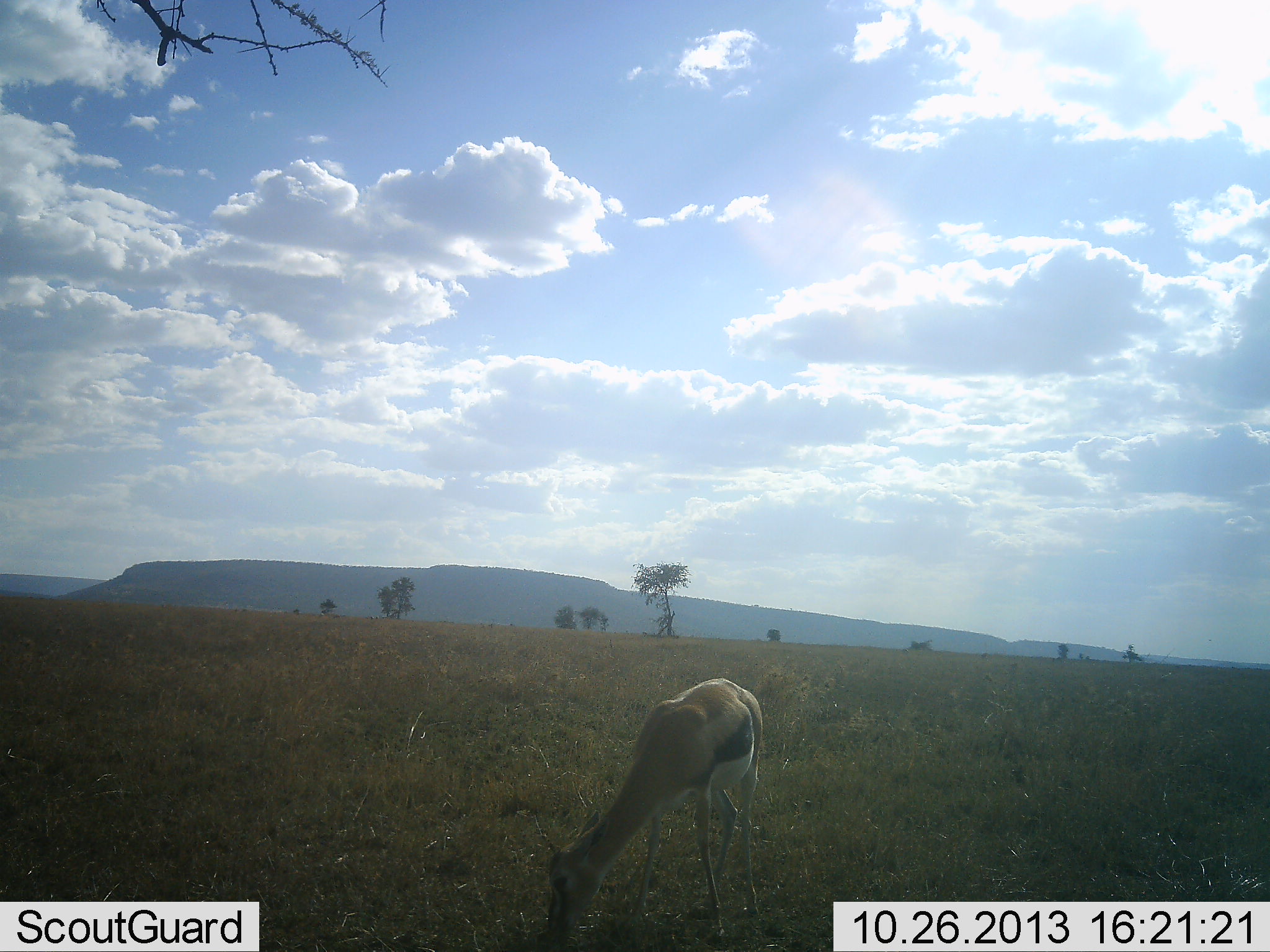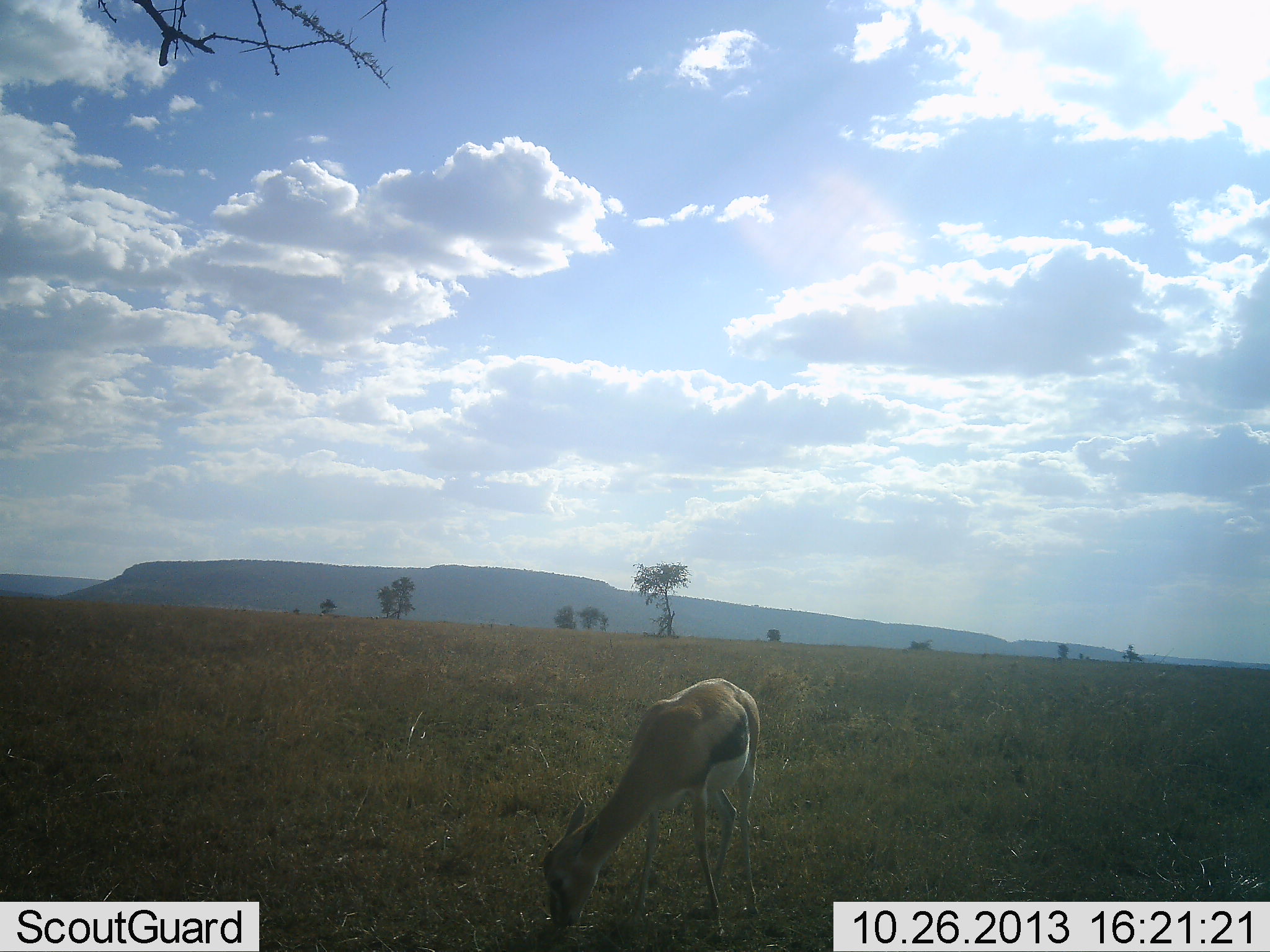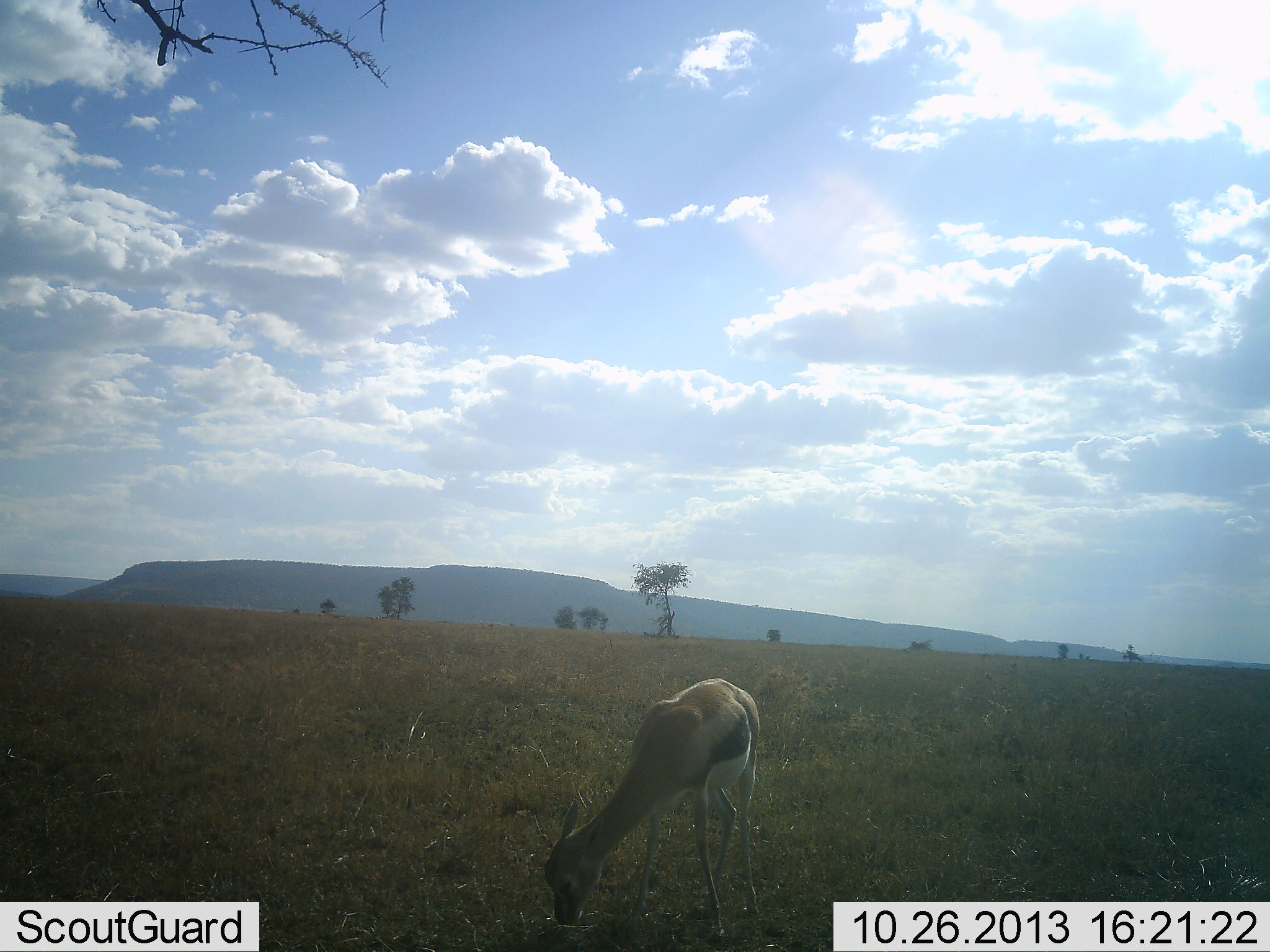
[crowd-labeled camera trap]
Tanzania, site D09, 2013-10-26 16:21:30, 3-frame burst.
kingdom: Animalia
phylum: Chordata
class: Mammalia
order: Artiodactyla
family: Bovidae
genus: Eudorcas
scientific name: Eudorcas thomsonii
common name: thomson's gazelle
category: gazellethomsons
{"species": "gazellethomsons (thomson's gazelle) (Eudorcas thomsonii)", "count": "1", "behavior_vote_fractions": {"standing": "29%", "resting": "0%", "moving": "0%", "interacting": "0%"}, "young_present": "0%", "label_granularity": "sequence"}